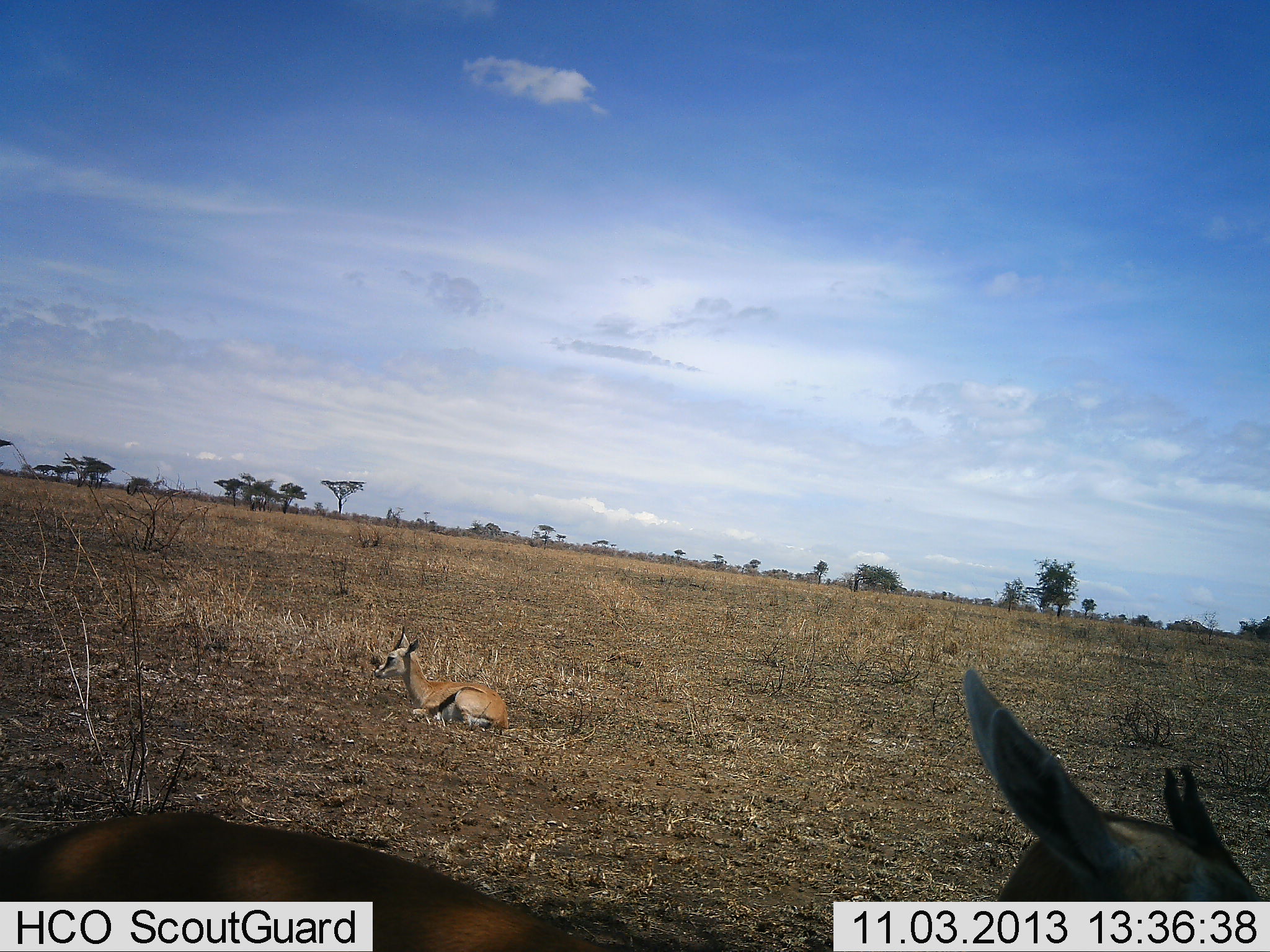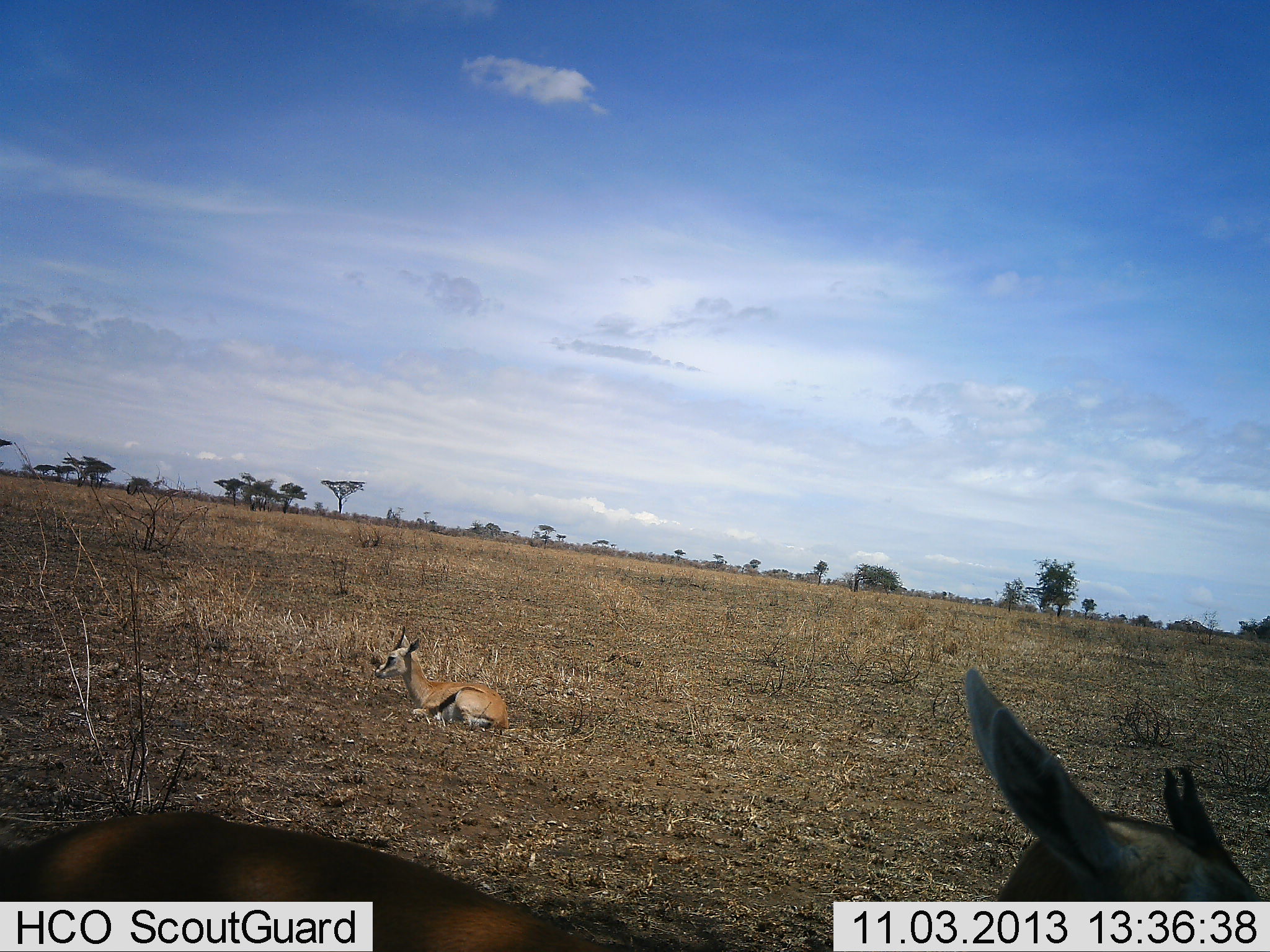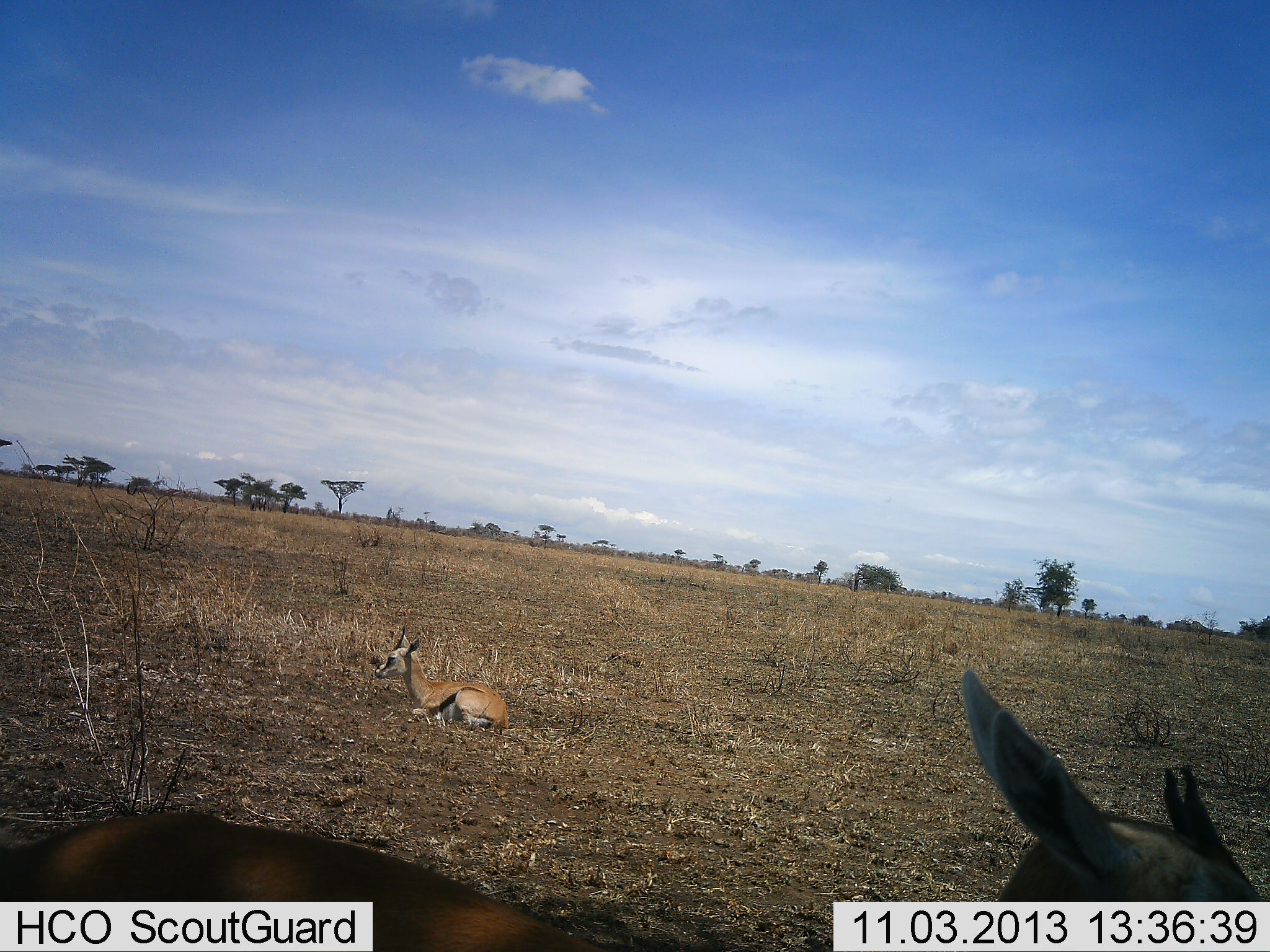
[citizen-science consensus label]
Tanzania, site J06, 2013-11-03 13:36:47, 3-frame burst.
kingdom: Animalia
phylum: Chordata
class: Mammalia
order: Artiodactyla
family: Bovidae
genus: Eudorcas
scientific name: Eudorcas thomsonii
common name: thomson's gazelle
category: gazellethomsons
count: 2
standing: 60%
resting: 100%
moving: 10%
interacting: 0%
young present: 20%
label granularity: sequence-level